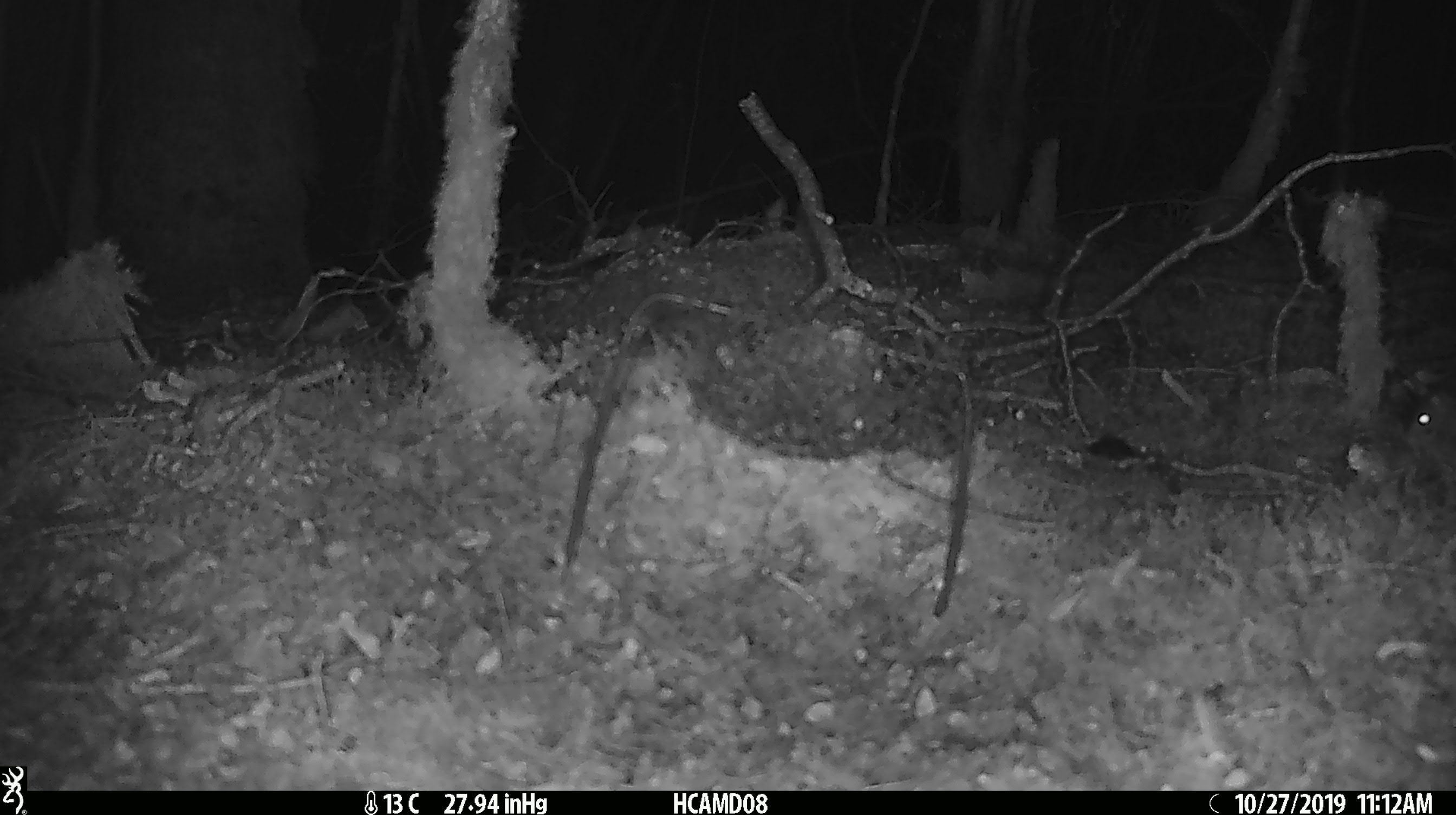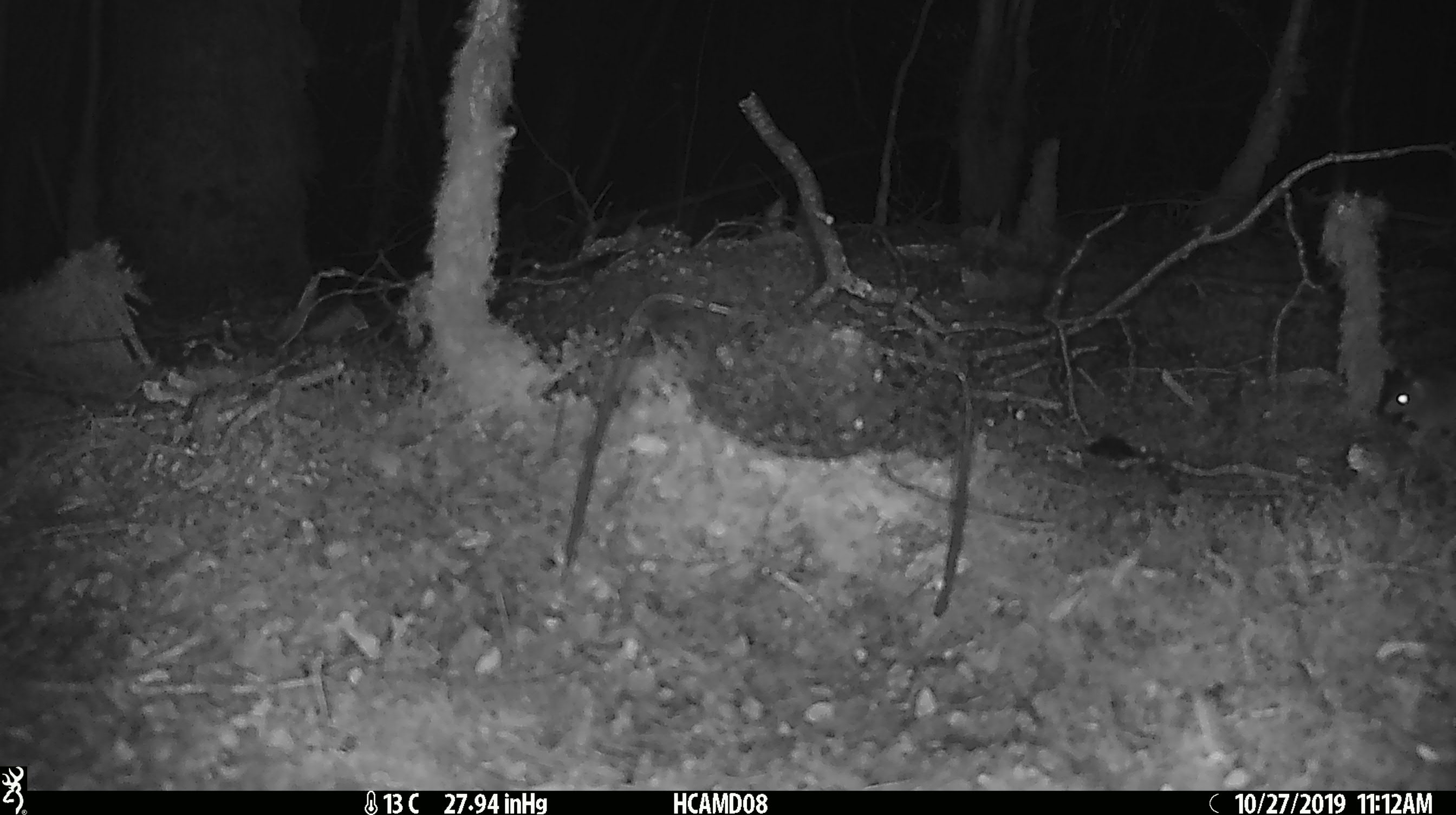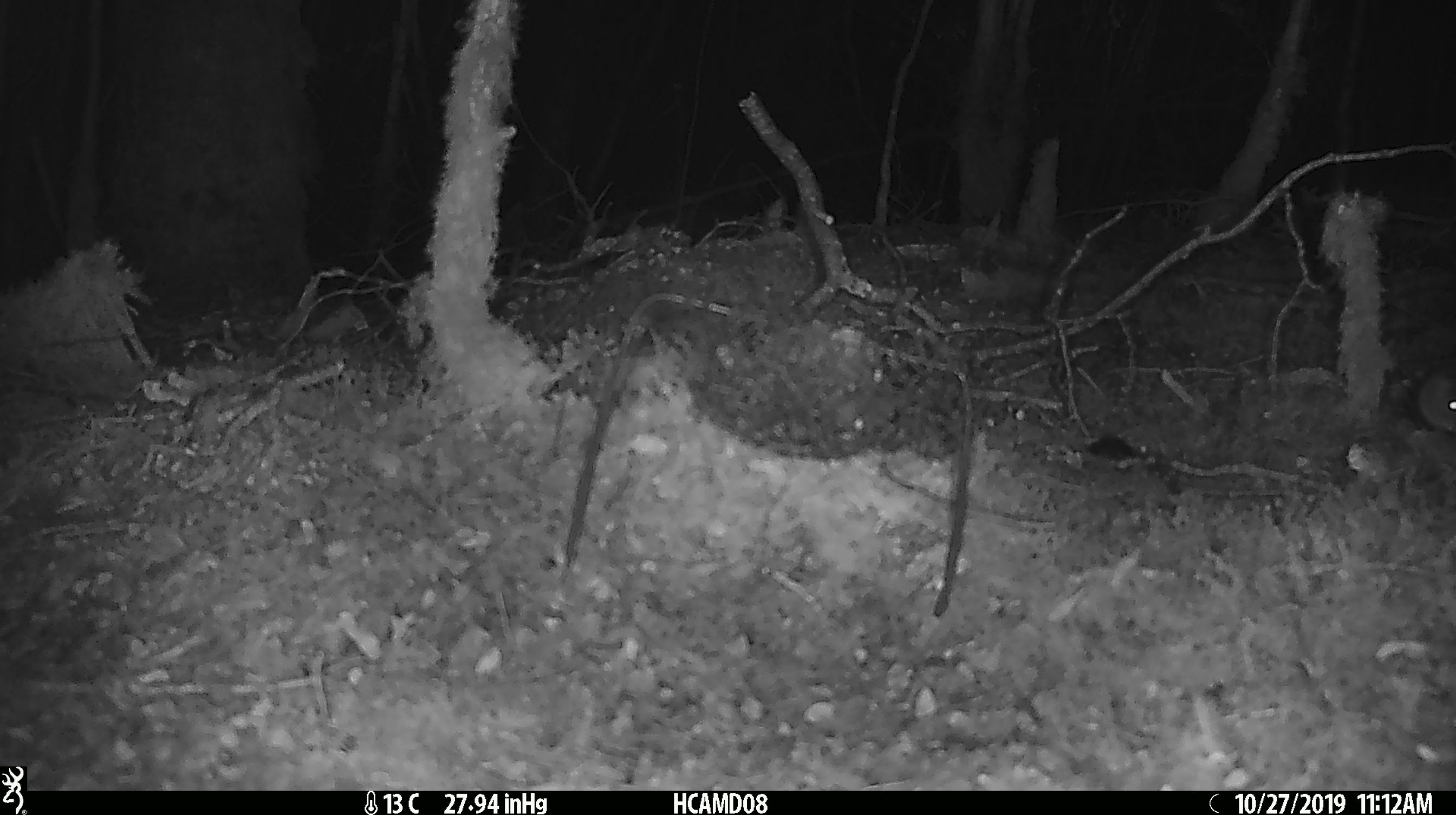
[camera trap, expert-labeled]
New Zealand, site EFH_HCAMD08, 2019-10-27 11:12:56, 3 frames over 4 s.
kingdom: Animalia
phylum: Chordata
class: Mammalia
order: Rodentia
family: Muridae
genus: Mus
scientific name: Mus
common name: mouse